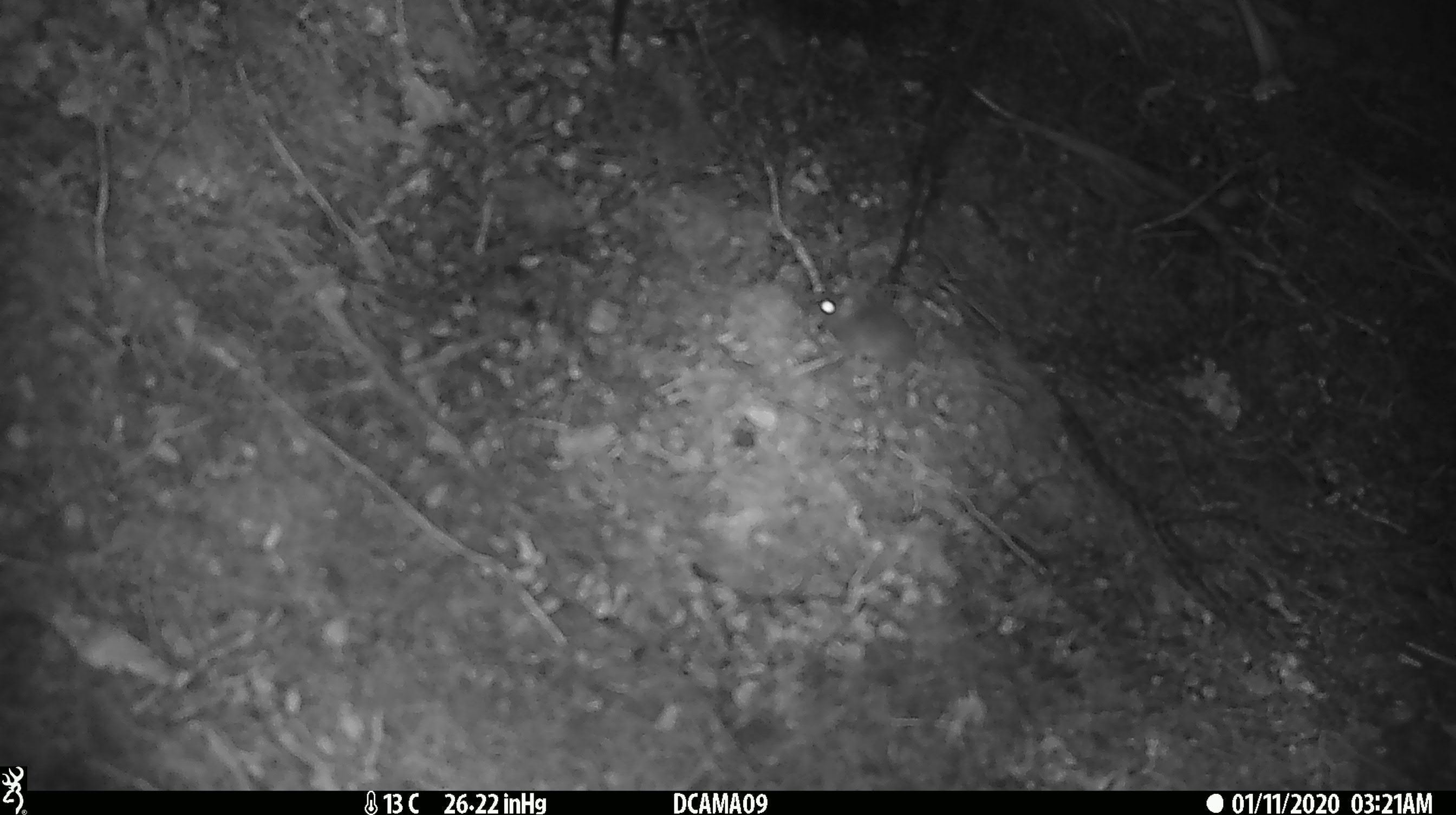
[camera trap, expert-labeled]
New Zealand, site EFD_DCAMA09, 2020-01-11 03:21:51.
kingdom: Animalia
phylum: Chordata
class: Mammalia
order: Rodentia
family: Muridae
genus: Mus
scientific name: Mus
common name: mouse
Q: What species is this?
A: Mouse (Mus).